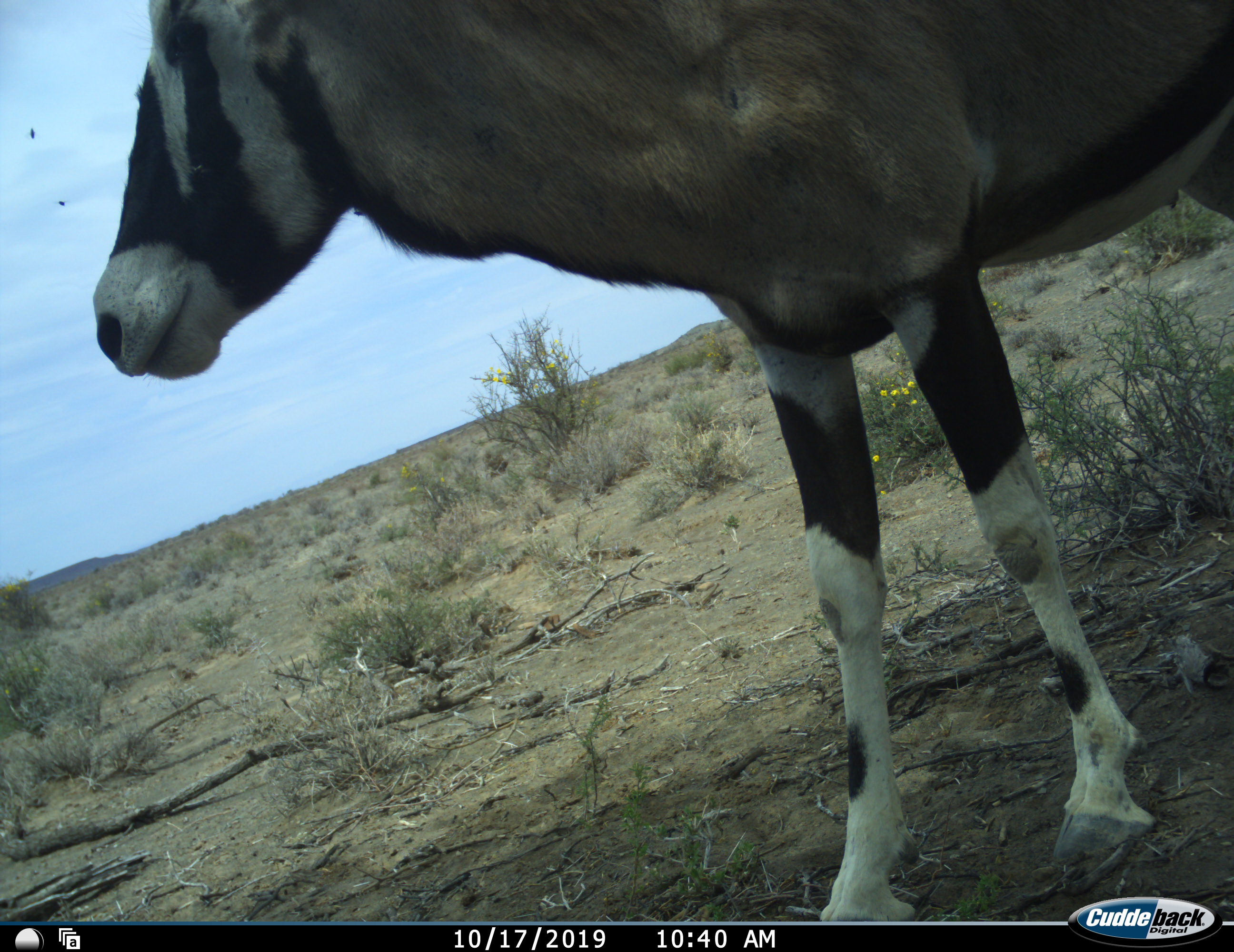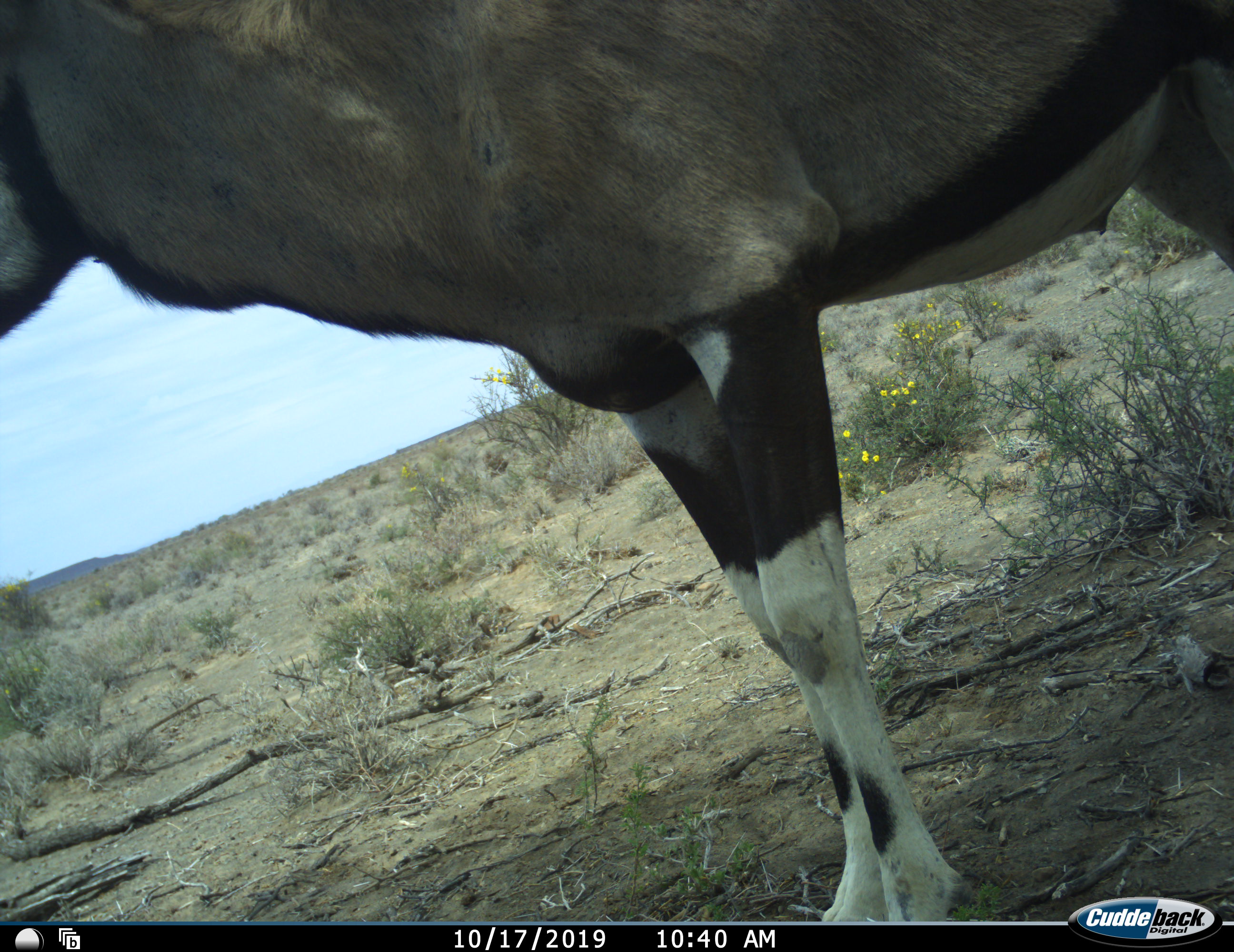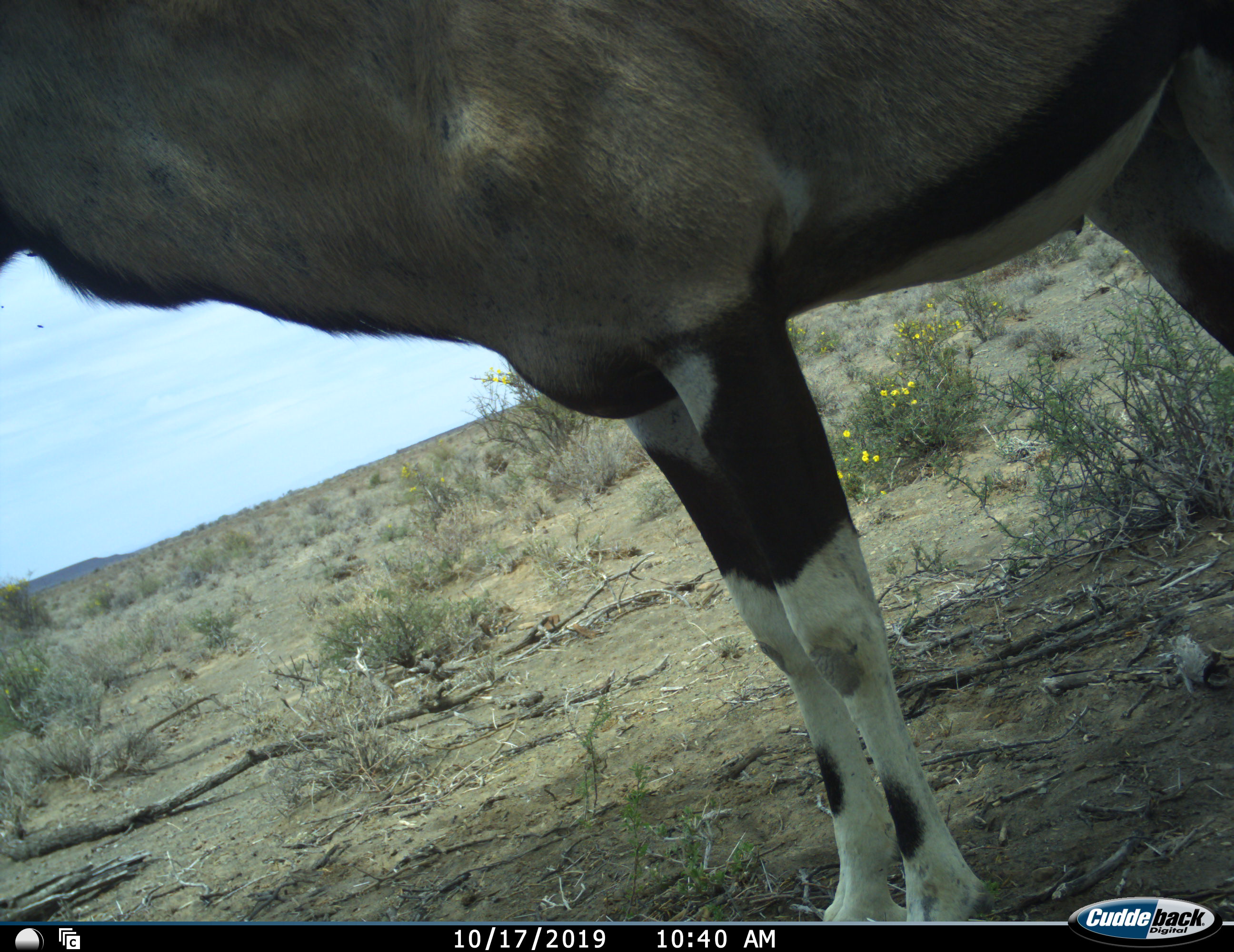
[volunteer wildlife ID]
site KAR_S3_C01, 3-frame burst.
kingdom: Animalia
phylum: Chordata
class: Mammalia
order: Artiodactyla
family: Bovidae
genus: Oryx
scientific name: Oryx gazella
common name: gemsbok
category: oryx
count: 1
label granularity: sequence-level